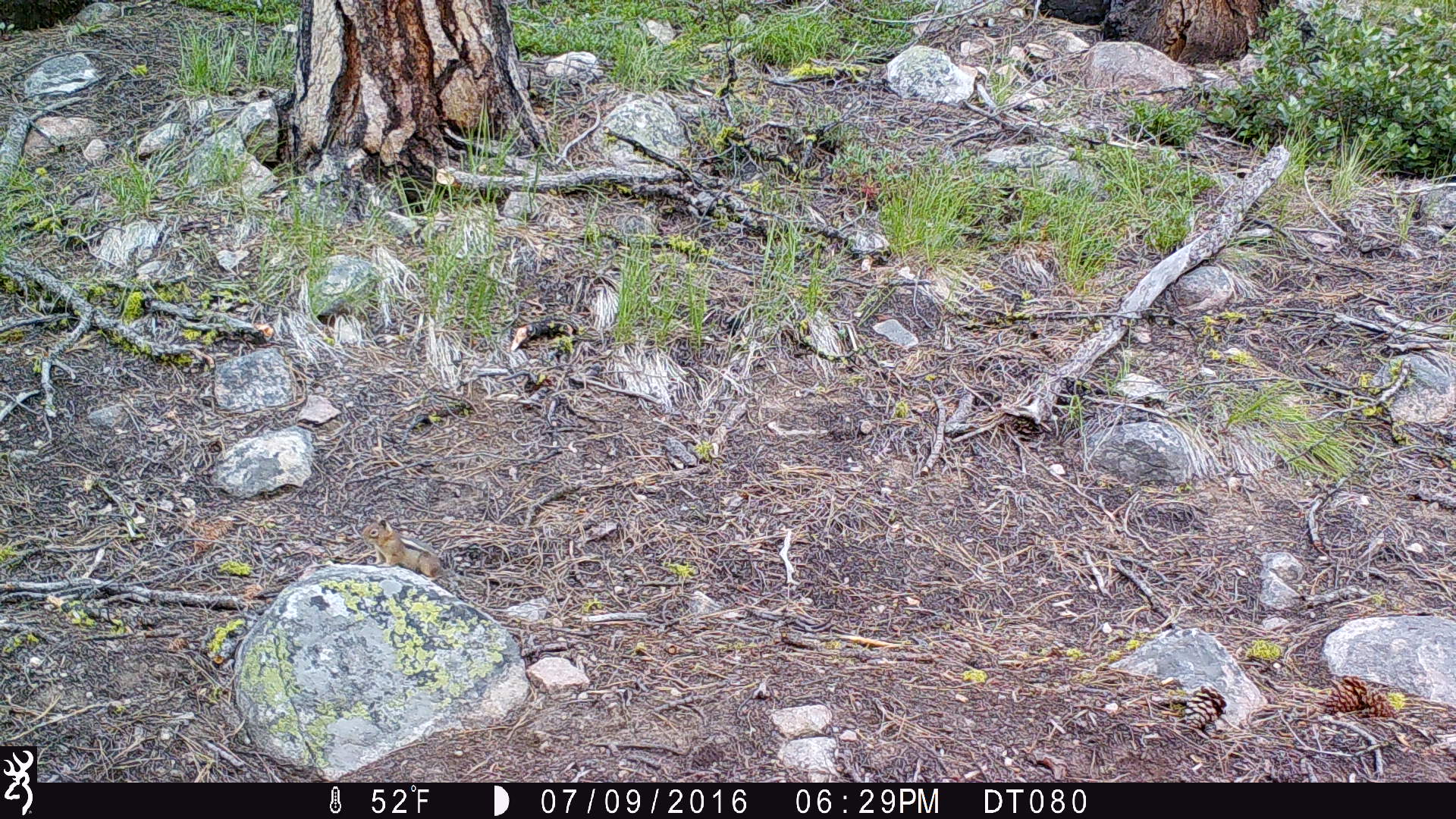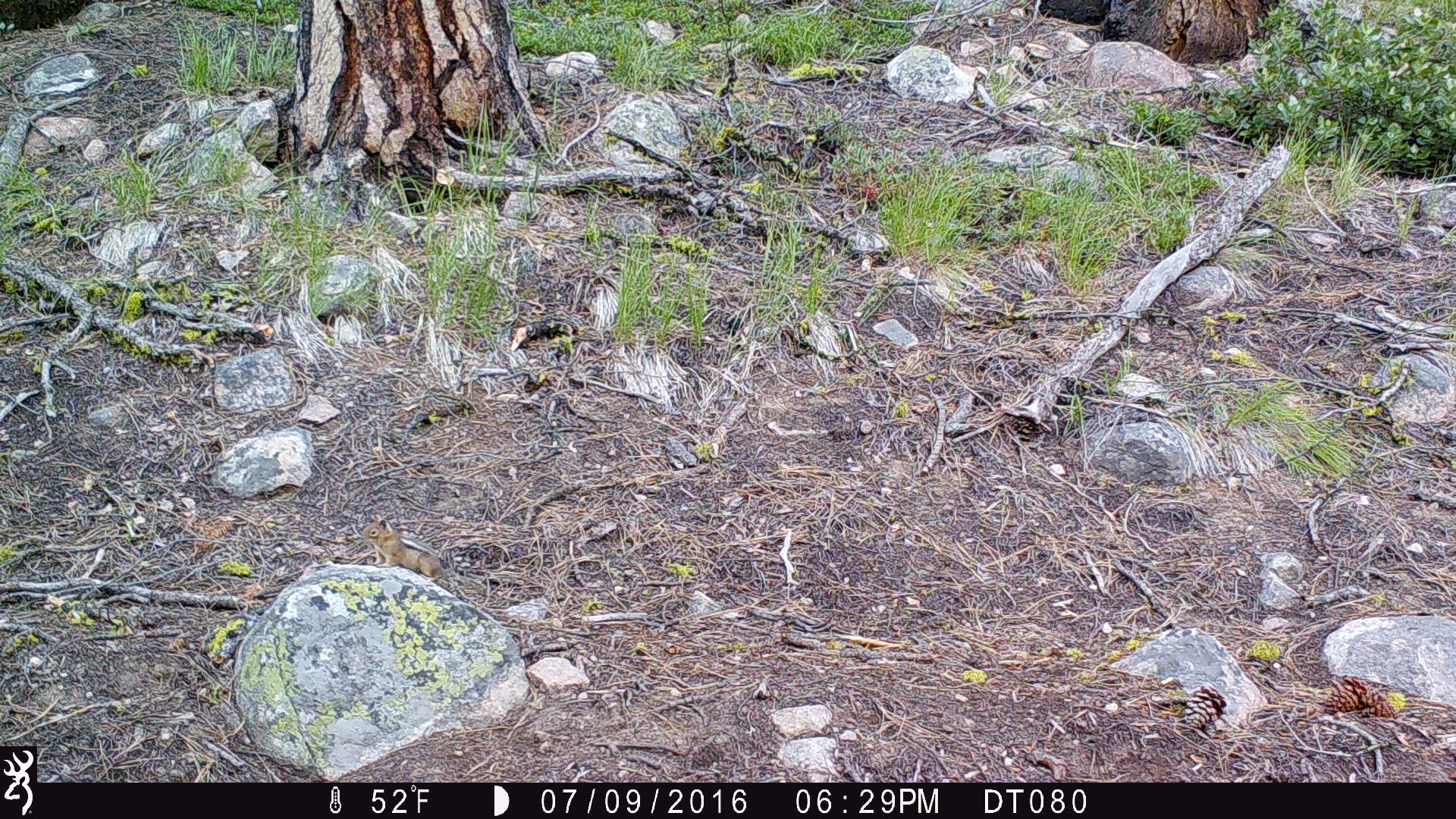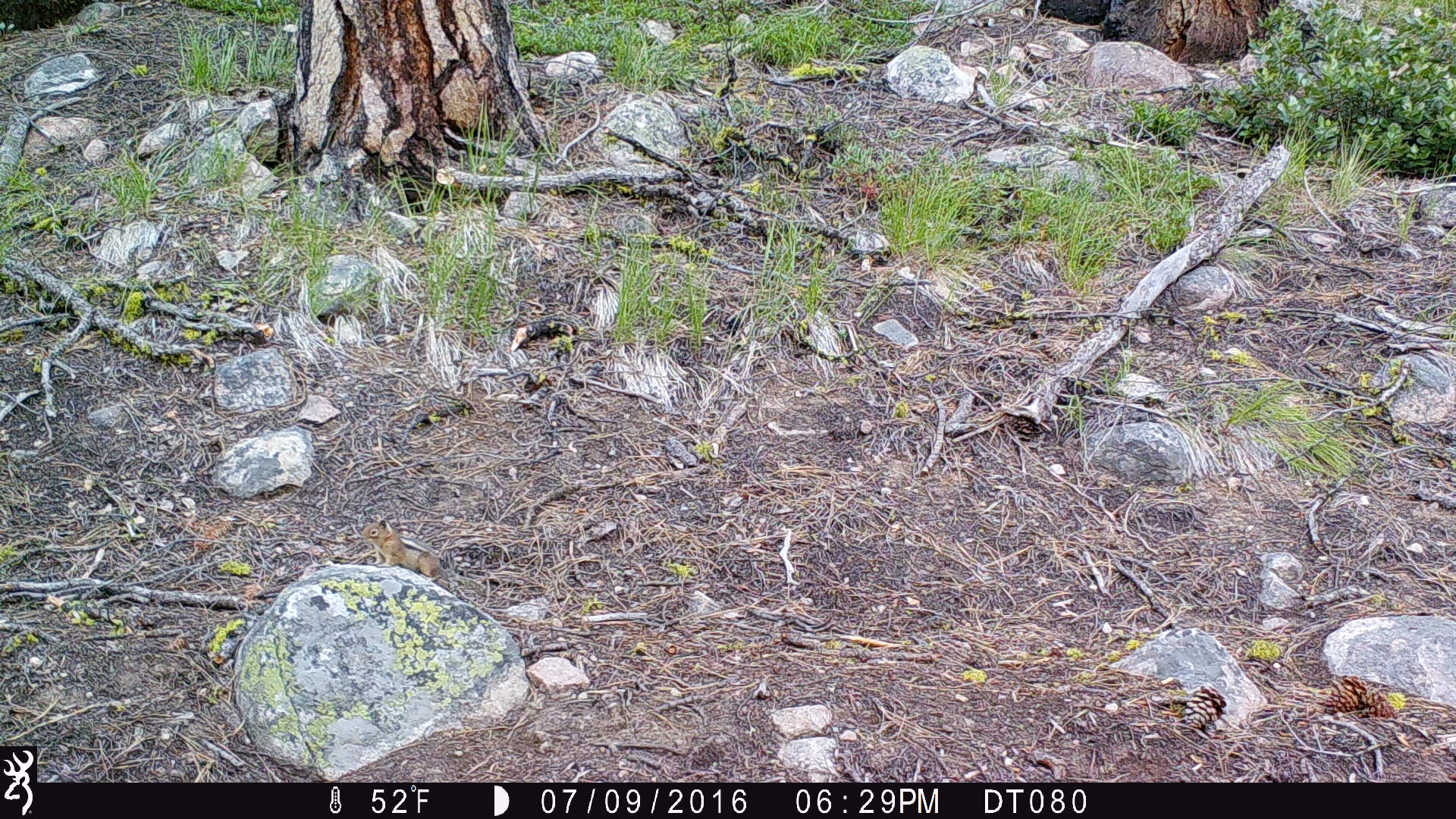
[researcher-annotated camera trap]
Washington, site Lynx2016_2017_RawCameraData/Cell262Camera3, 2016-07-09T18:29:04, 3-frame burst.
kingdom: Animalia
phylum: Chordata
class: Mammalia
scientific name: Mammalia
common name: small mammal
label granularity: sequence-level